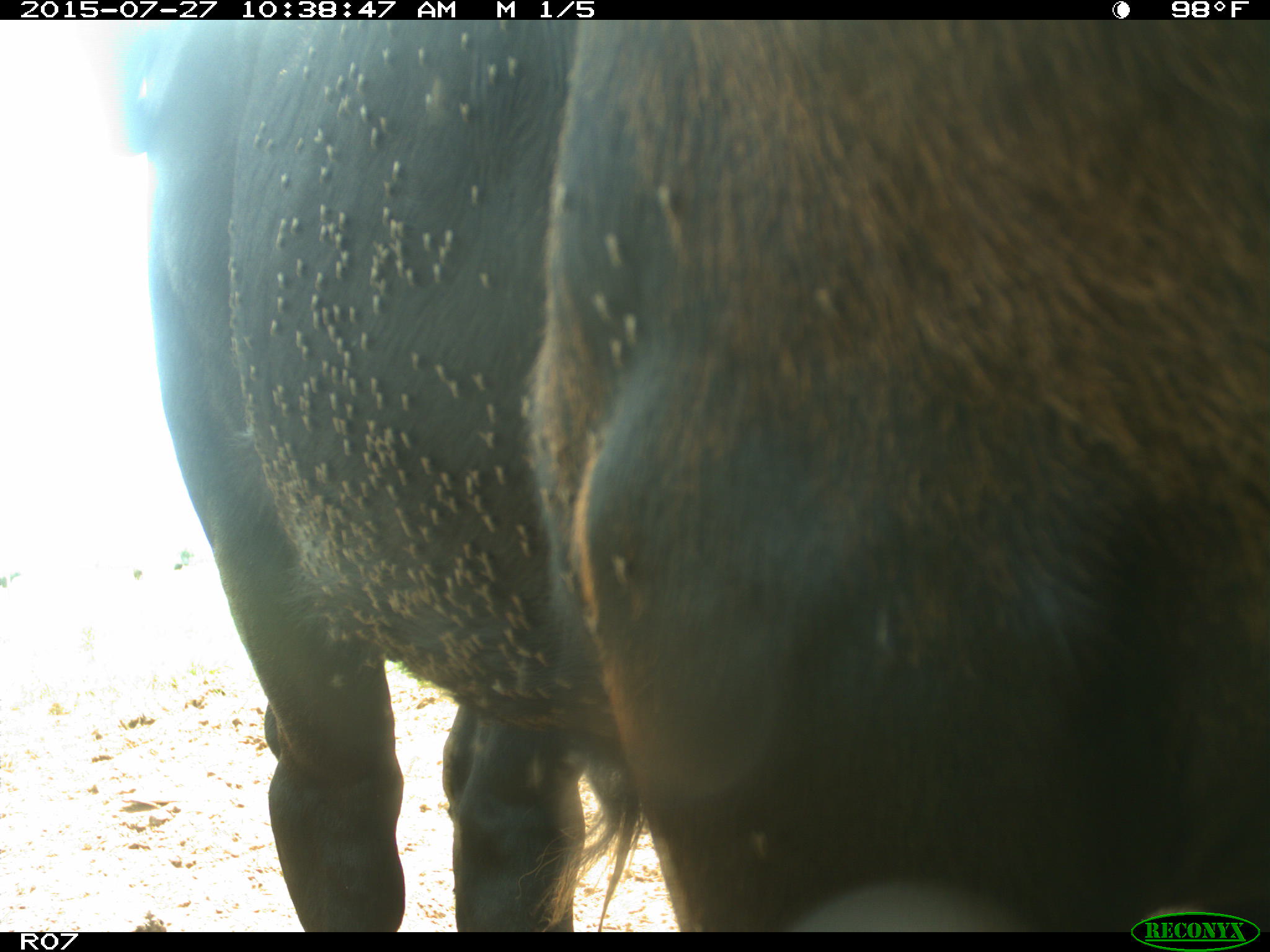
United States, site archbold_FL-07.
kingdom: Animalia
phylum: Chordata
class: Mammalia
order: Artiodactyla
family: Bovidae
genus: Bos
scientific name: Bos taurus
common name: domestic cow